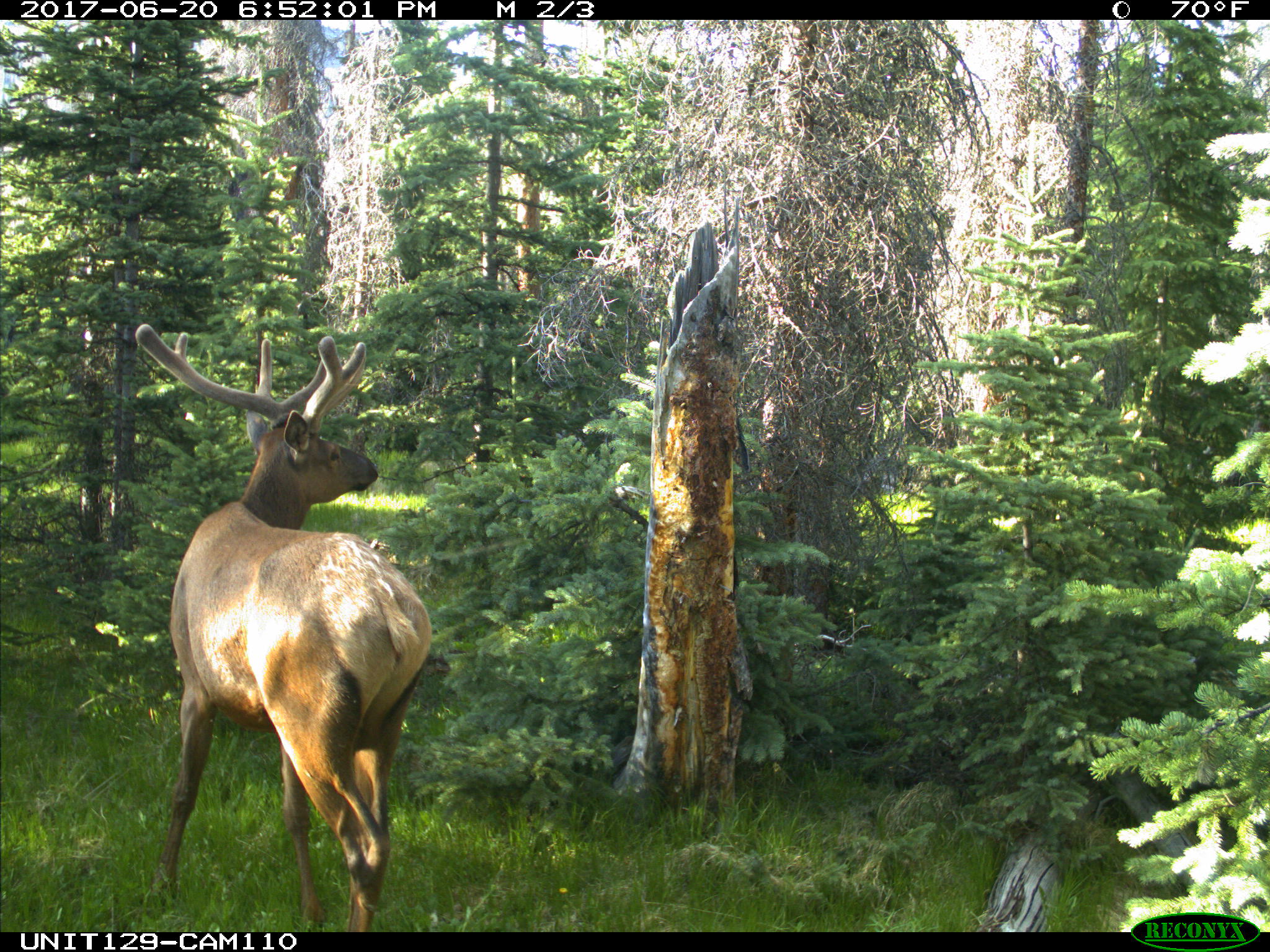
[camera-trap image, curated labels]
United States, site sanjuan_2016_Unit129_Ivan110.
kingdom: Animalia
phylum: Chordata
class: Mammalia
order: Artiodactyla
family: Cervidae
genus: Cervus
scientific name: Cervus elaphus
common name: red deer